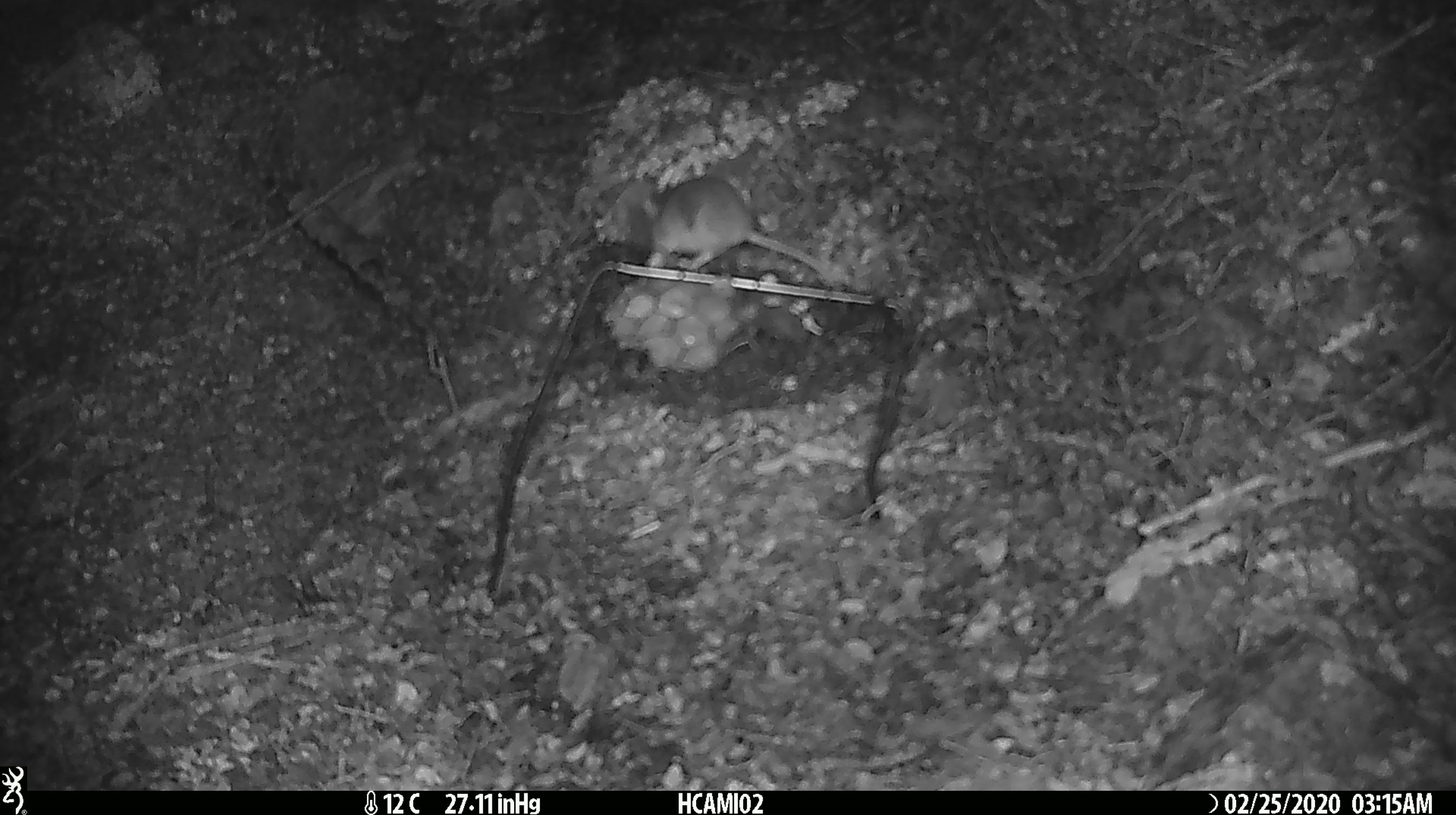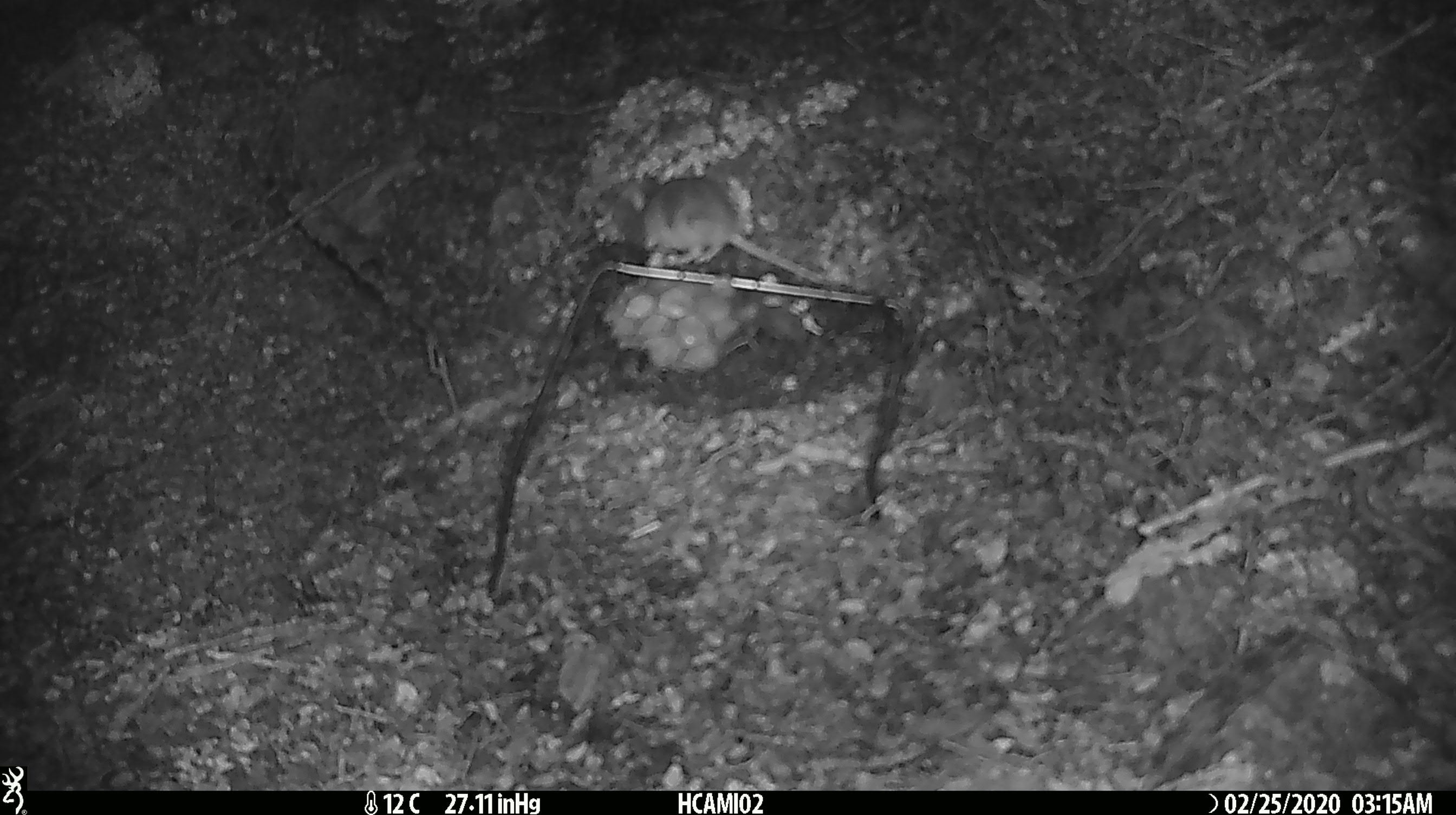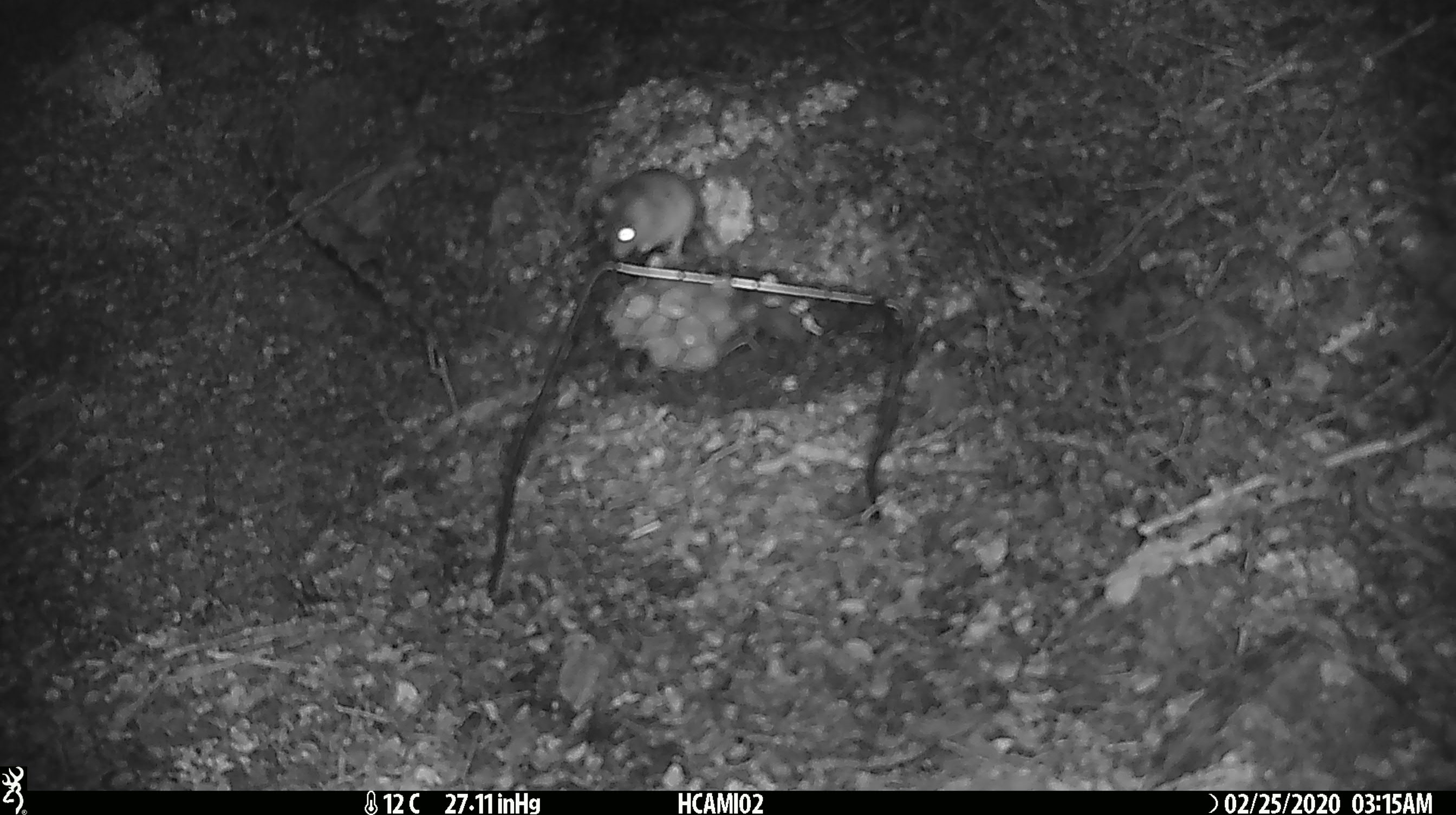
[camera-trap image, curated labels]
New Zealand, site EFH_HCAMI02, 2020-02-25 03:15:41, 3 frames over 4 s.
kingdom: Animalia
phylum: Chordata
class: Mammalia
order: Rodentia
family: Muridae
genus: Mus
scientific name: Mus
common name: mouse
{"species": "mouse (Mus)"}